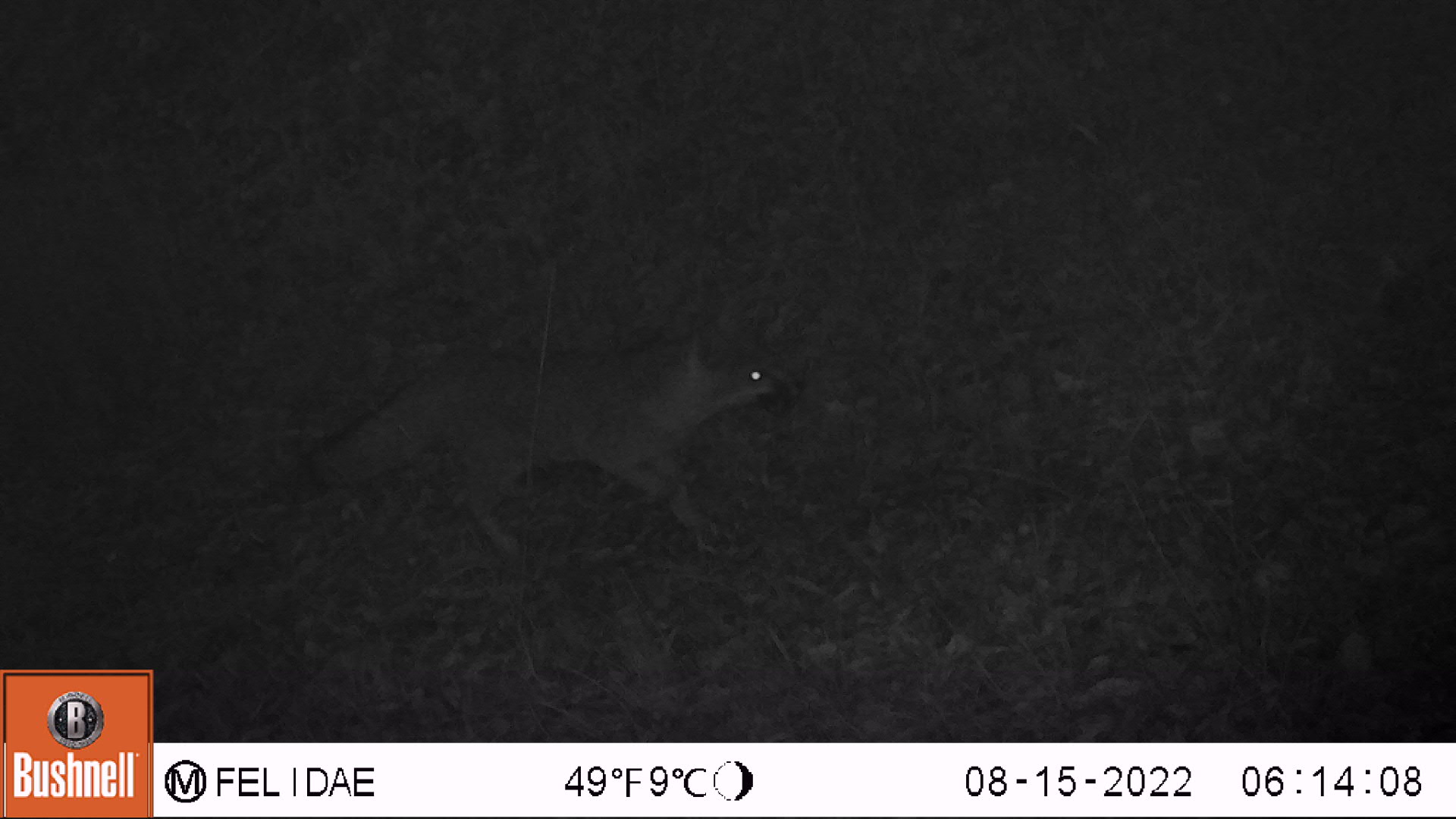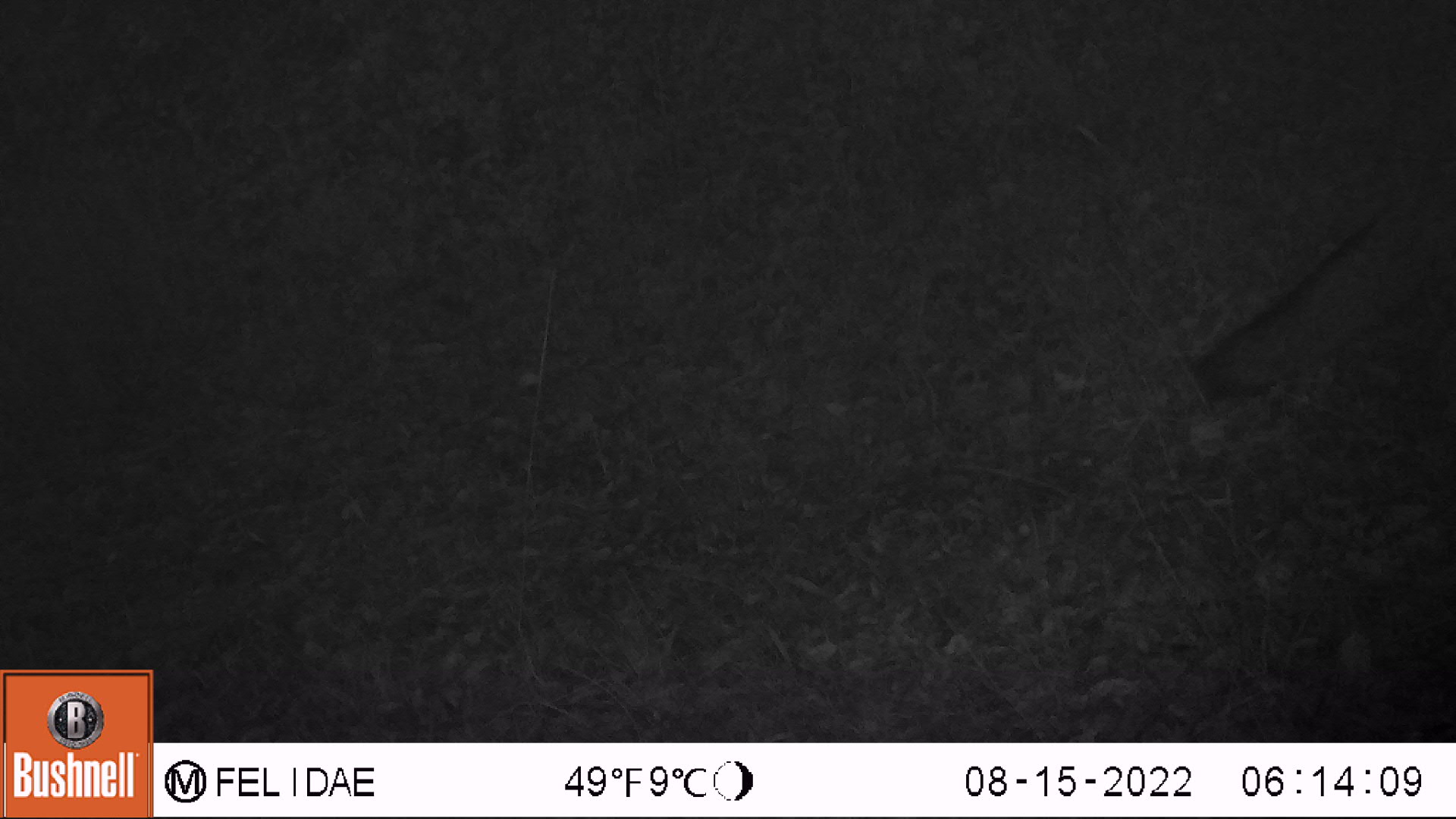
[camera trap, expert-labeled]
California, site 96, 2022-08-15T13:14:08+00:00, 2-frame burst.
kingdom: Animalia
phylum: Chordata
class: Mammalia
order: Carnivora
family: Canidae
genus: Urocyon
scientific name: Urocyon cinereoargenteus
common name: gray fox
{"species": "gray fox (Urocyon cinereoargenteus)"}